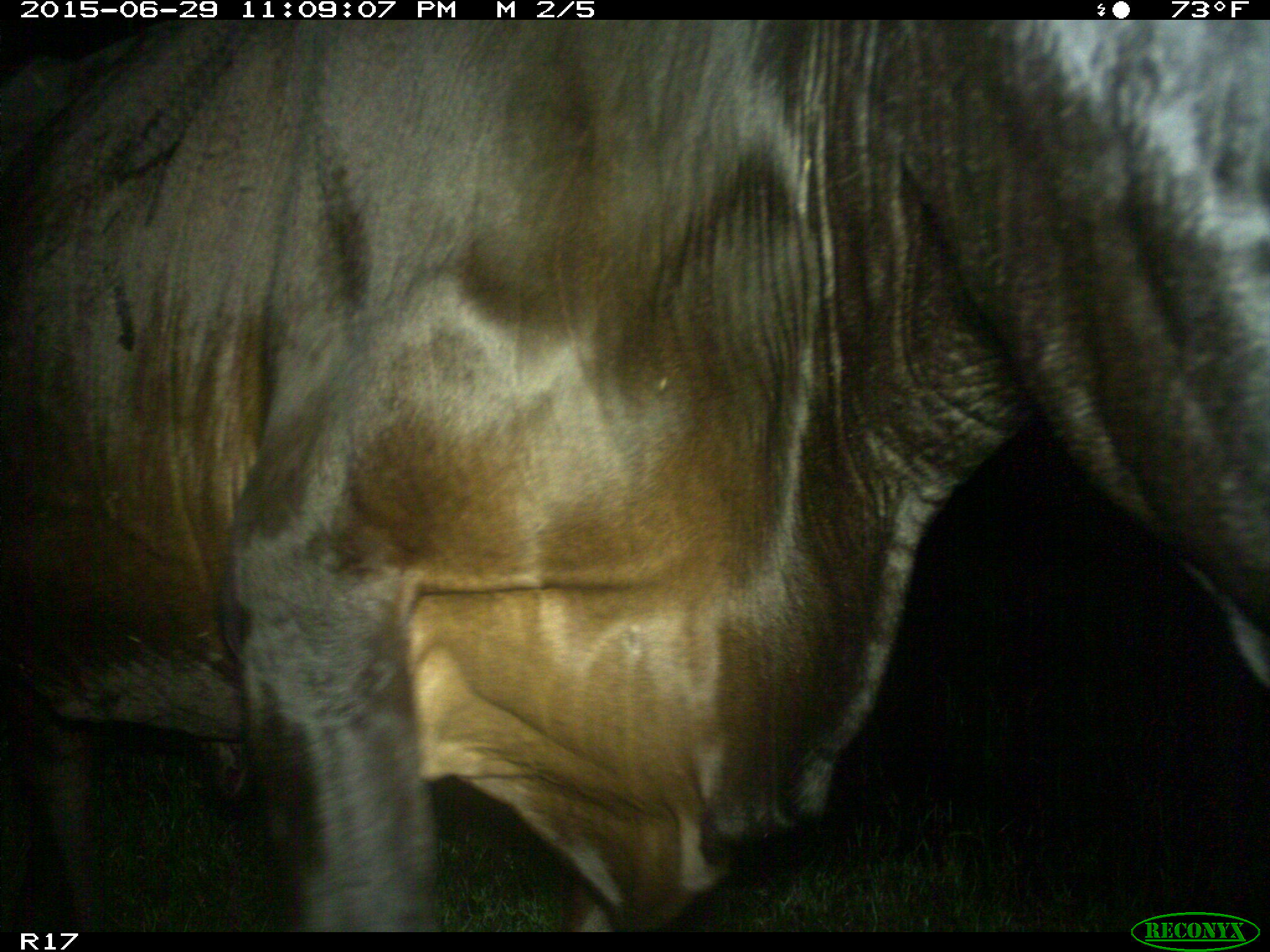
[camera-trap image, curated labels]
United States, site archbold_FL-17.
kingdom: Animalia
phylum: Chordata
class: Mammalia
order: Artiodactyla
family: Bovidae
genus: Bos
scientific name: Bos taurus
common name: domestic cow